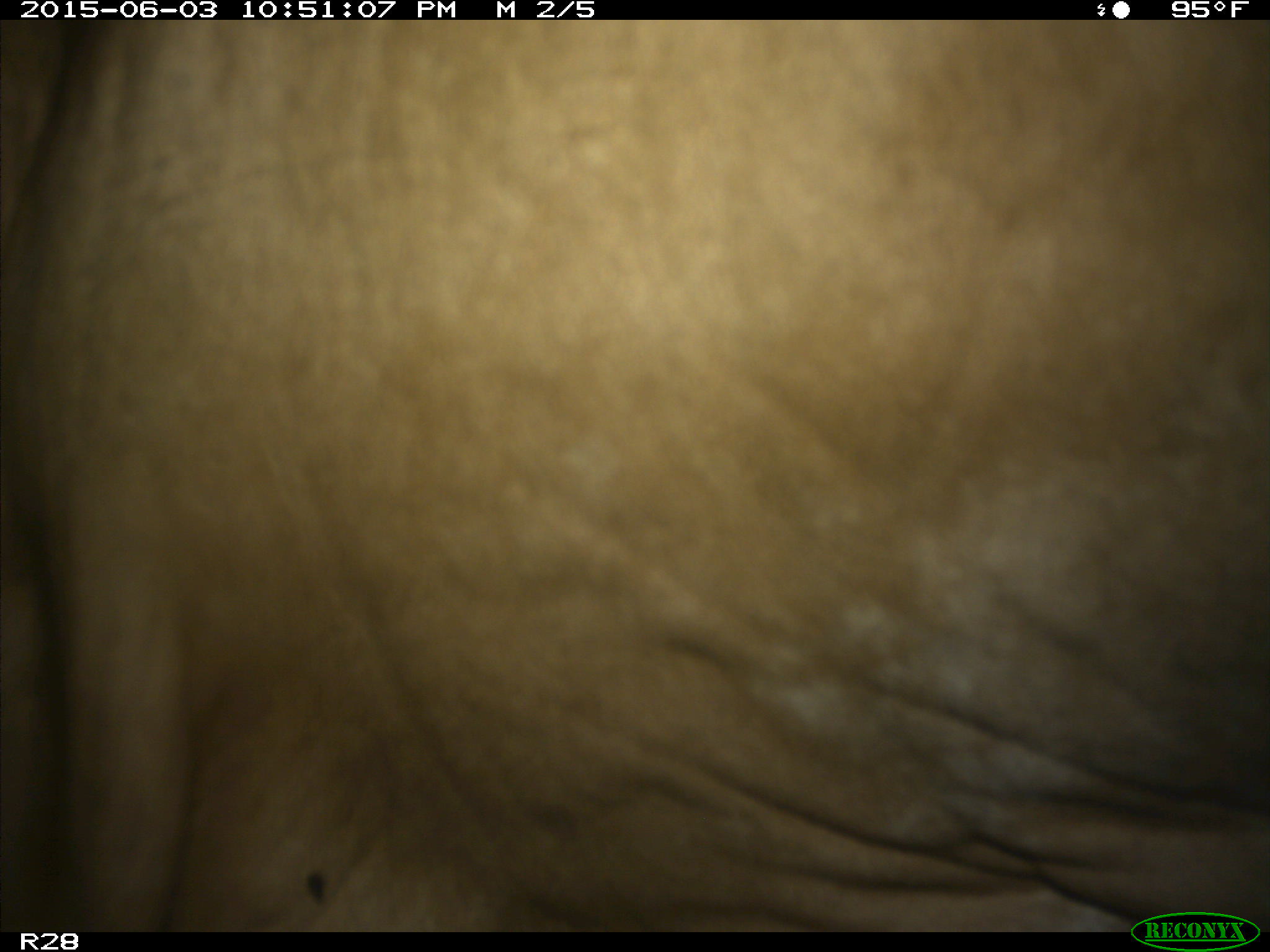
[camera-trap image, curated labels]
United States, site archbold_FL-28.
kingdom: Animalia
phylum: Chordata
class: Mammalia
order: Artiodactyla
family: Bovidae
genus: Bos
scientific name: Bos taurus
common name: domestic cow